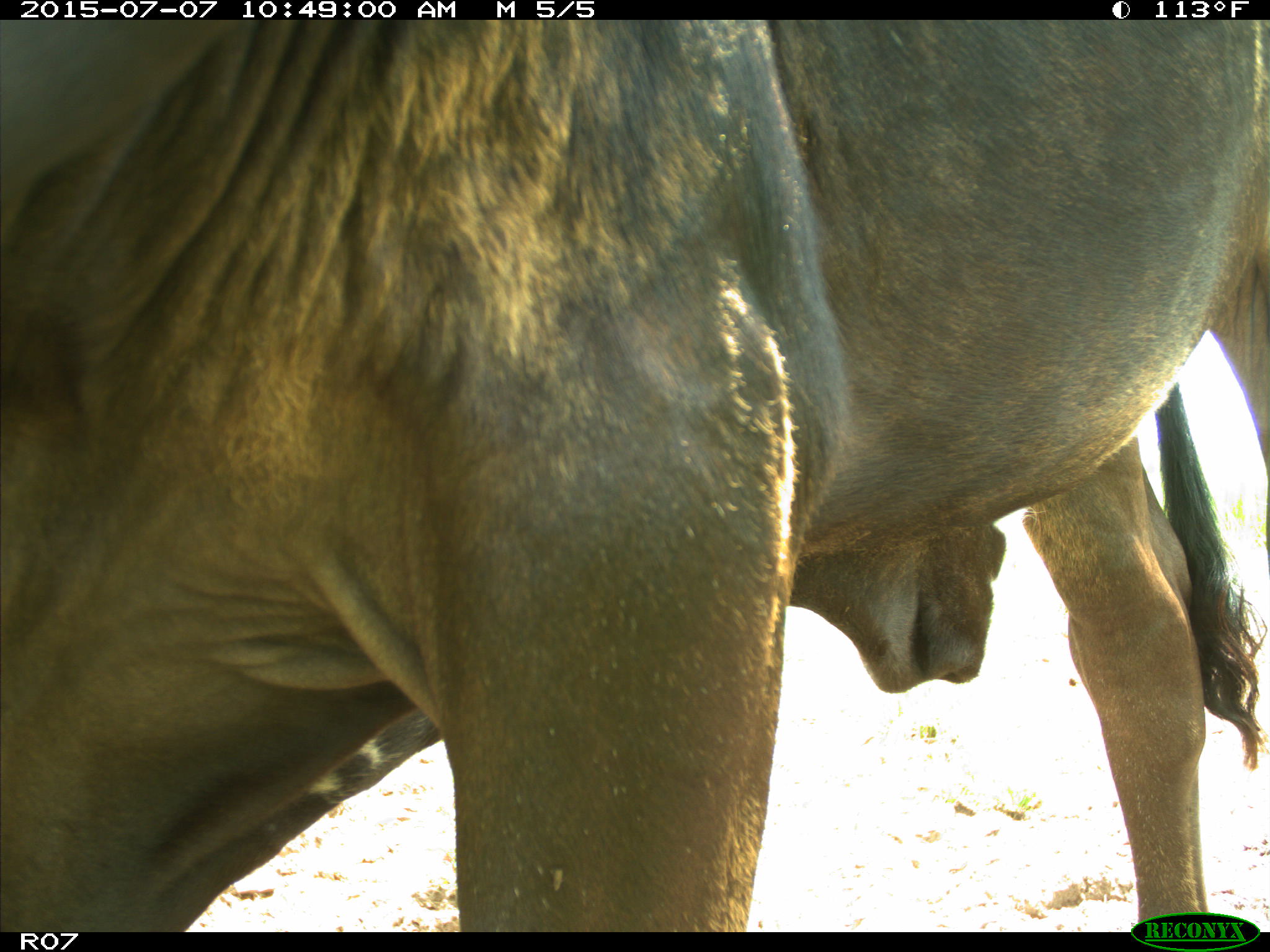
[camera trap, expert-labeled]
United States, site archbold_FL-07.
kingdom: Animalia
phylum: Chordata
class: Mammalia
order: Artiodactyla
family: Bovidae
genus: Bos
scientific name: Bos taurus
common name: domestic cow